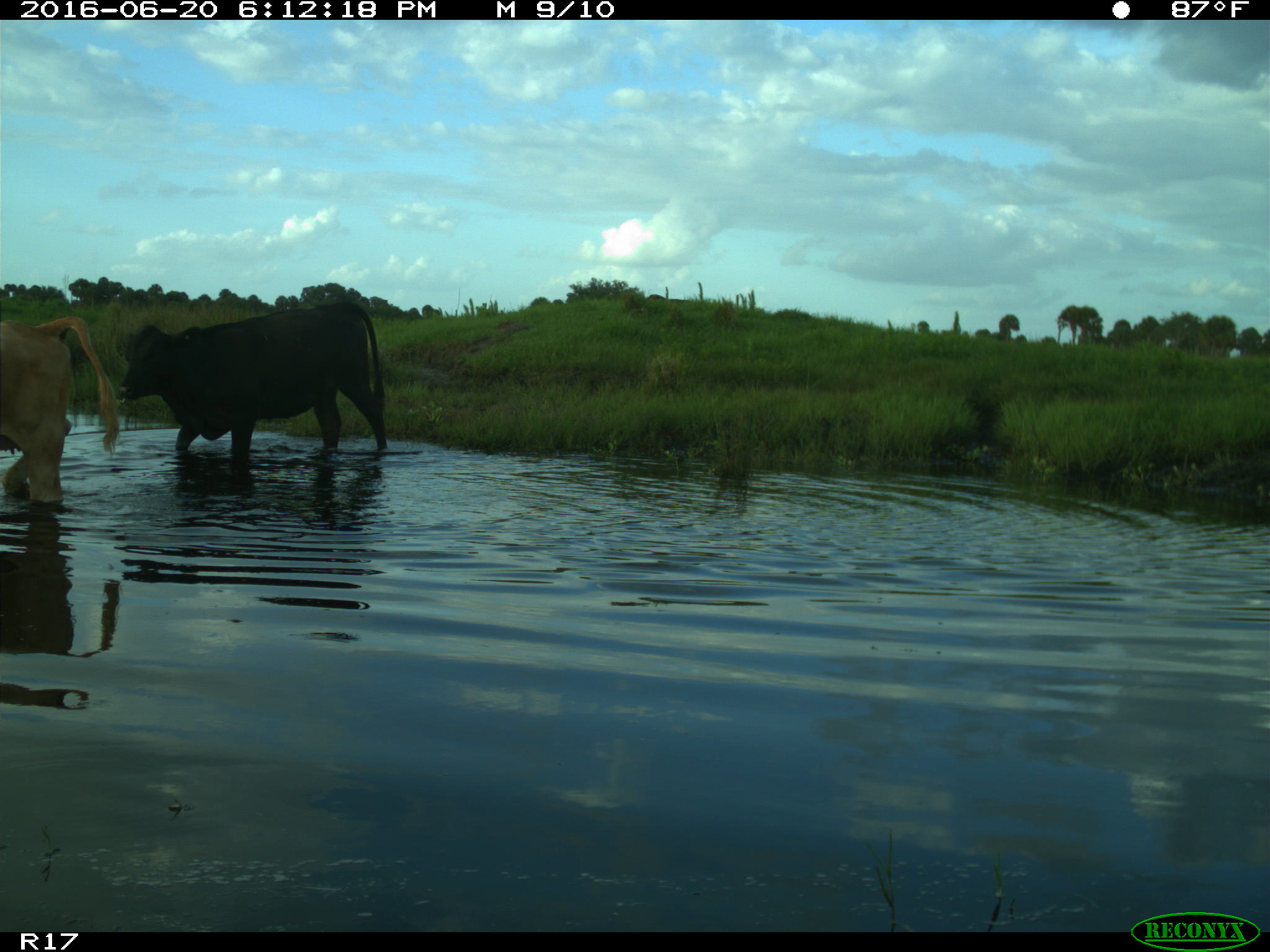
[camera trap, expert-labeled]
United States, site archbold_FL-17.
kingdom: Animalia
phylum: Chordata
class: Mammalia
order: Artiodactyla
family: Bovidae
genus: Bos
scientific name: Bos taurus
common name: domestic cow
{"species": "Bos taurus (domestic cow)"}